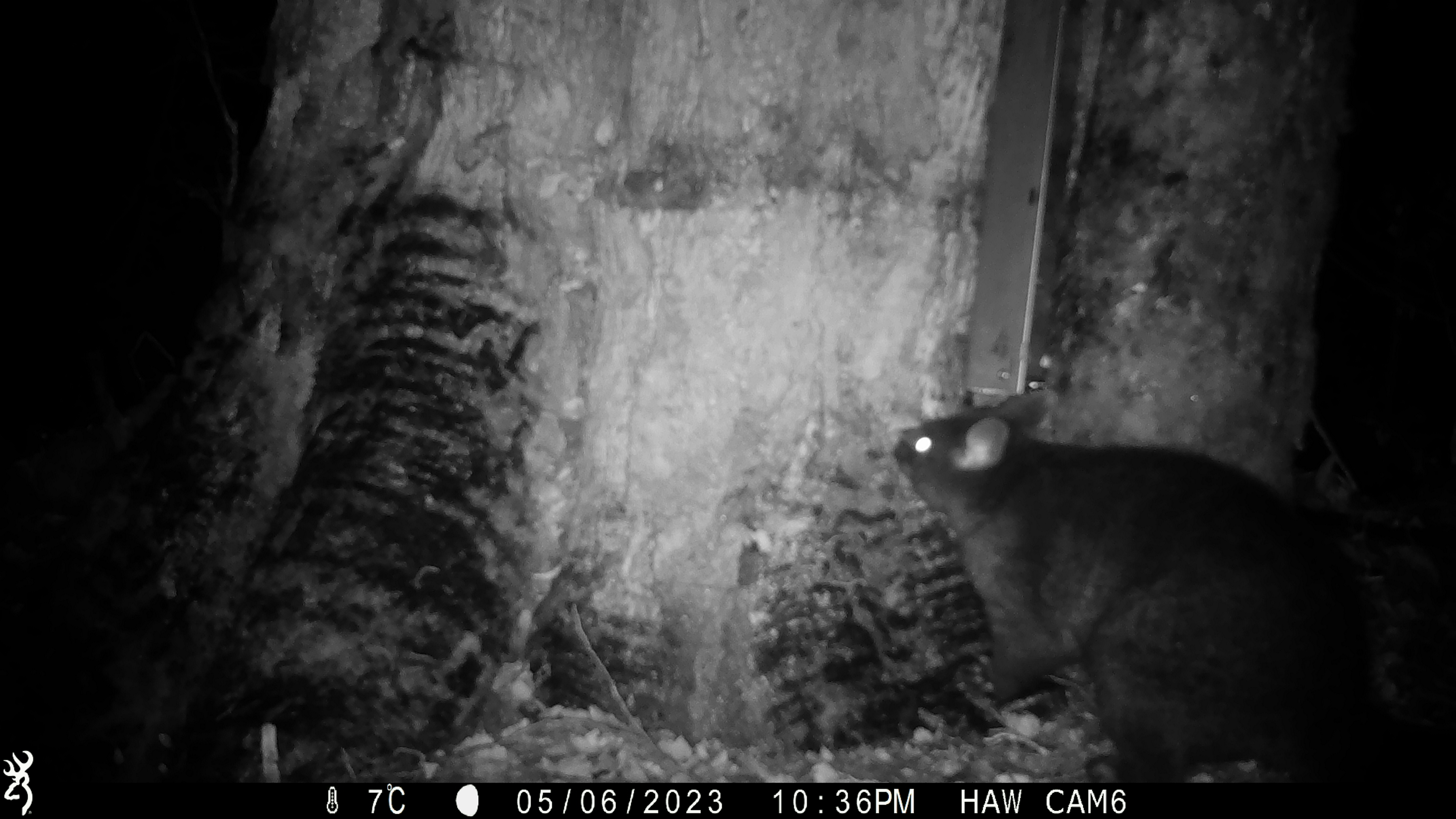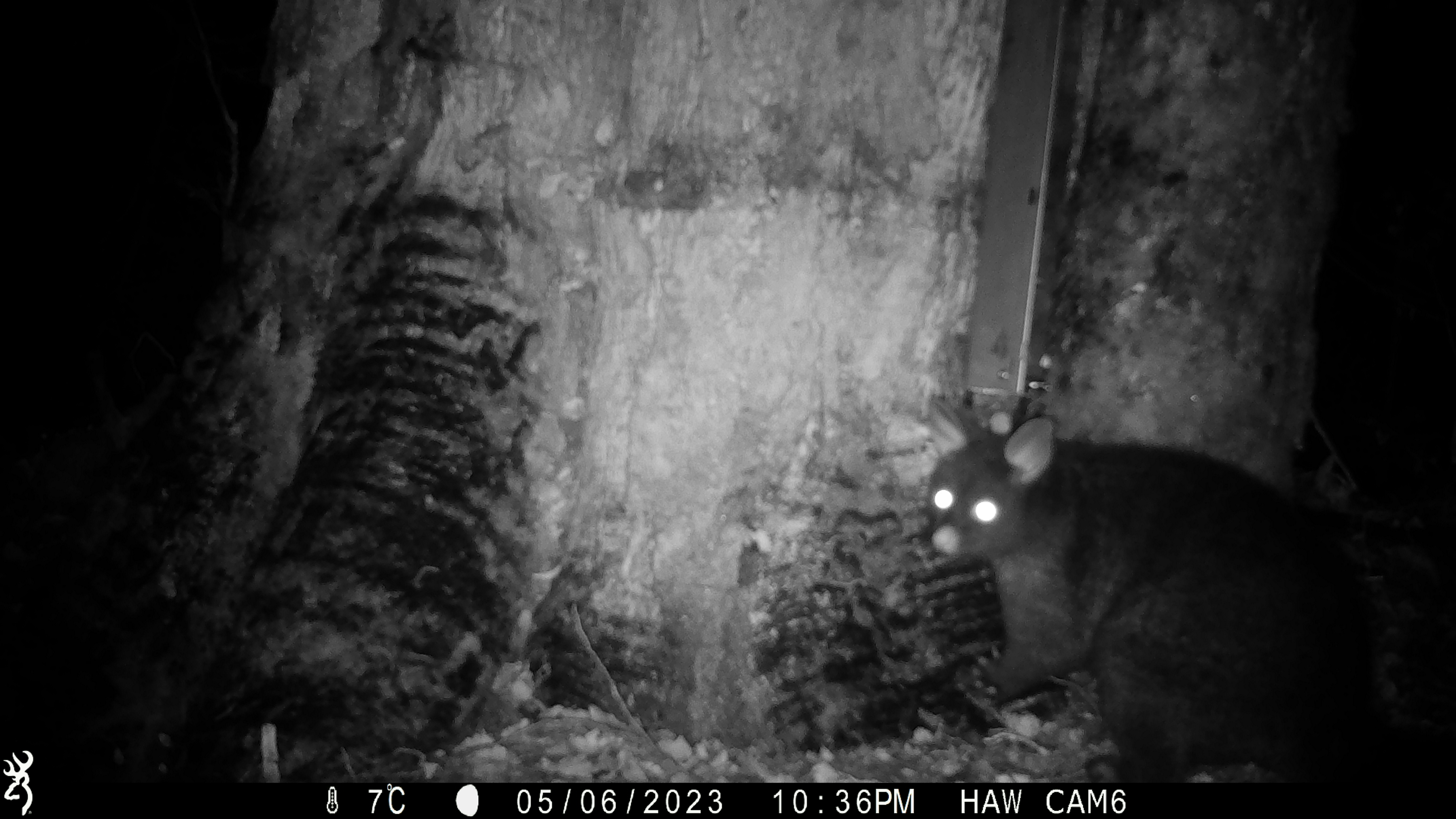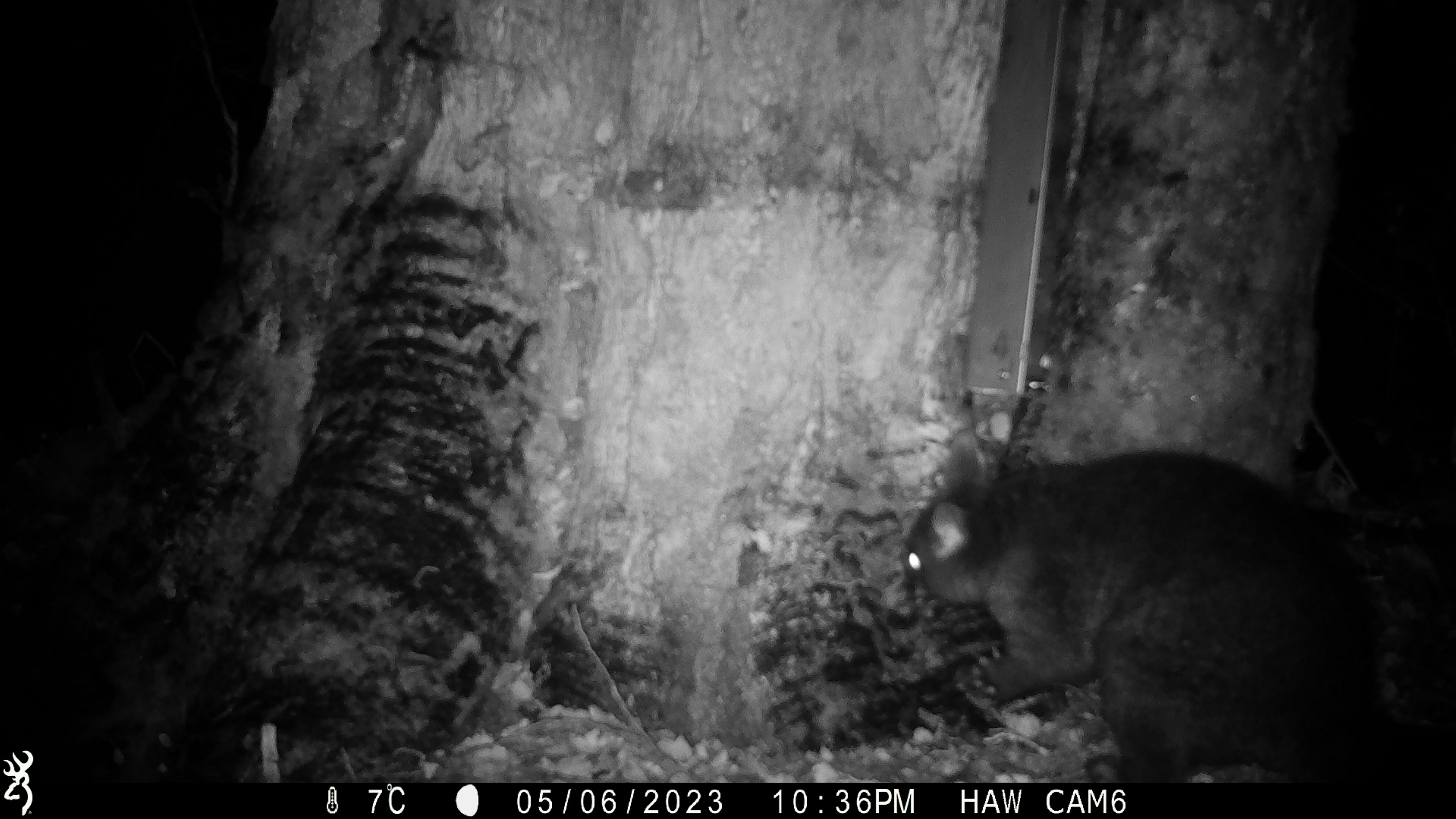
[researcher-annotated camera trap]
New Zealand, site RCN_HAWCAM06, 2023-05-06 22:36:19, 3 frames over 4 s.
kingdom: Animalia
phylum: Chordata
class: Mammalia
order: Diprotodontia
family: Phalangeridae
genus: Trichosurus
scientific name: Trichosurus vulpecula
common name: common brushtail possum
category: possum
Possum (common brushtail possum) (Trichosurus vulpecula).